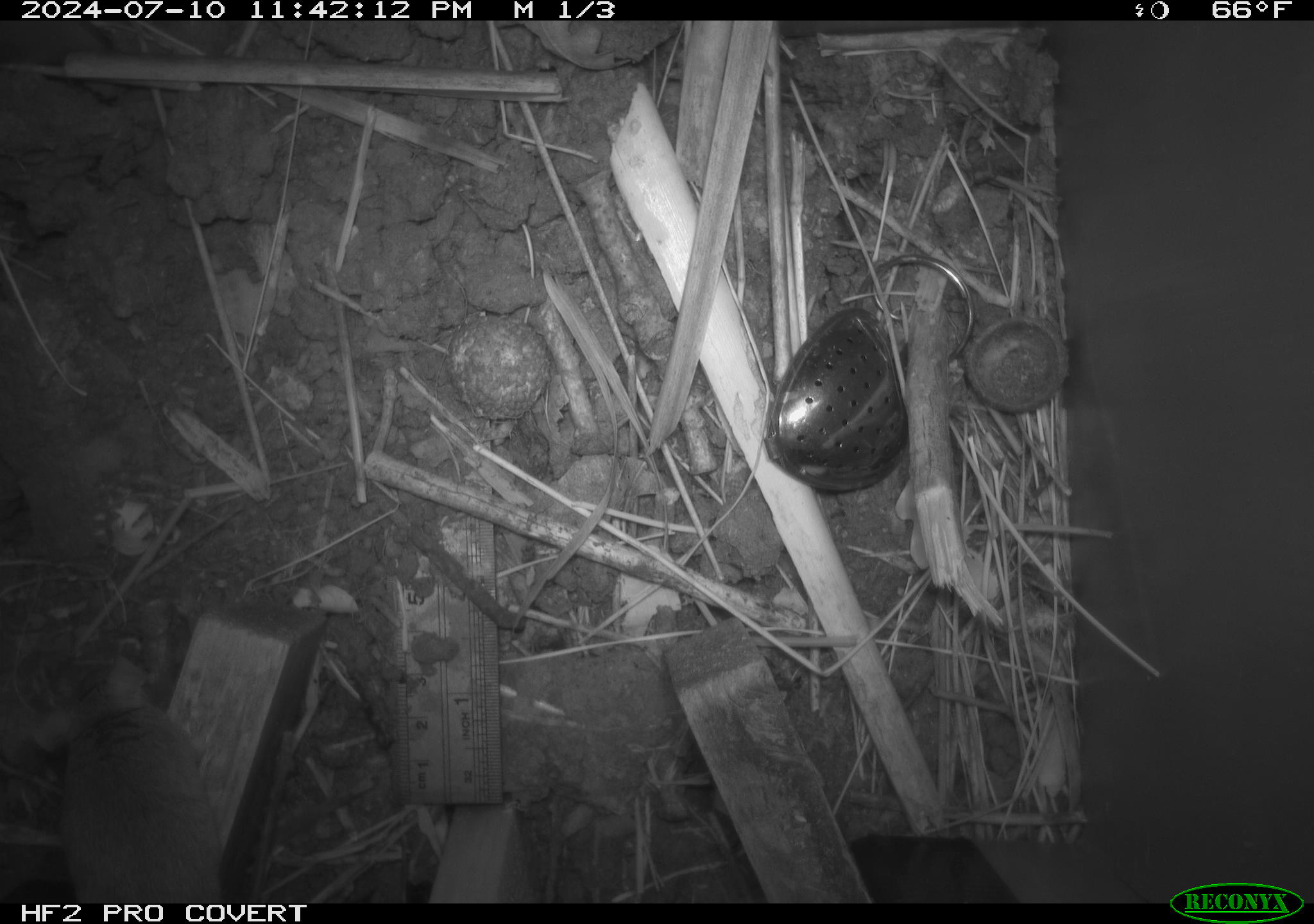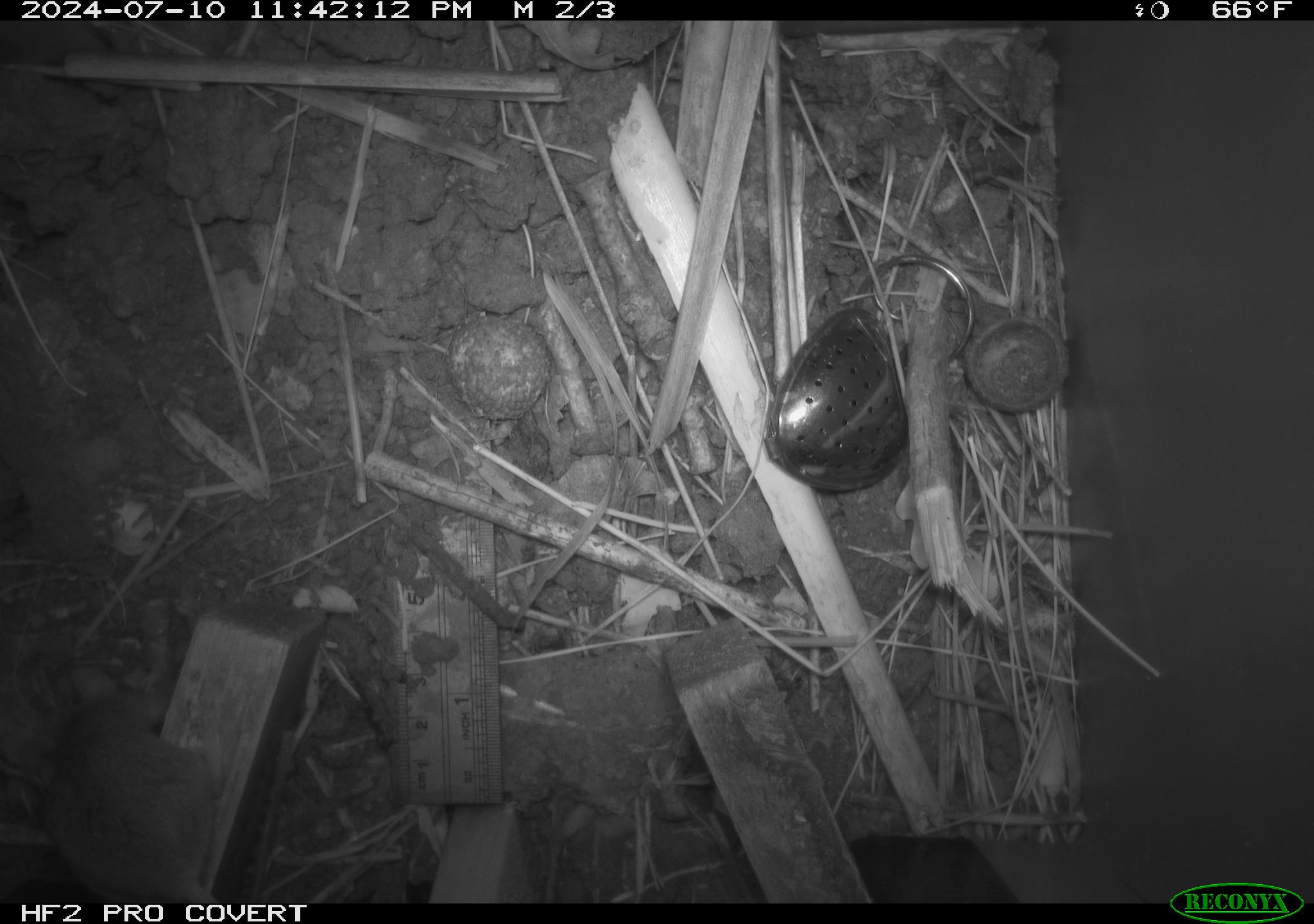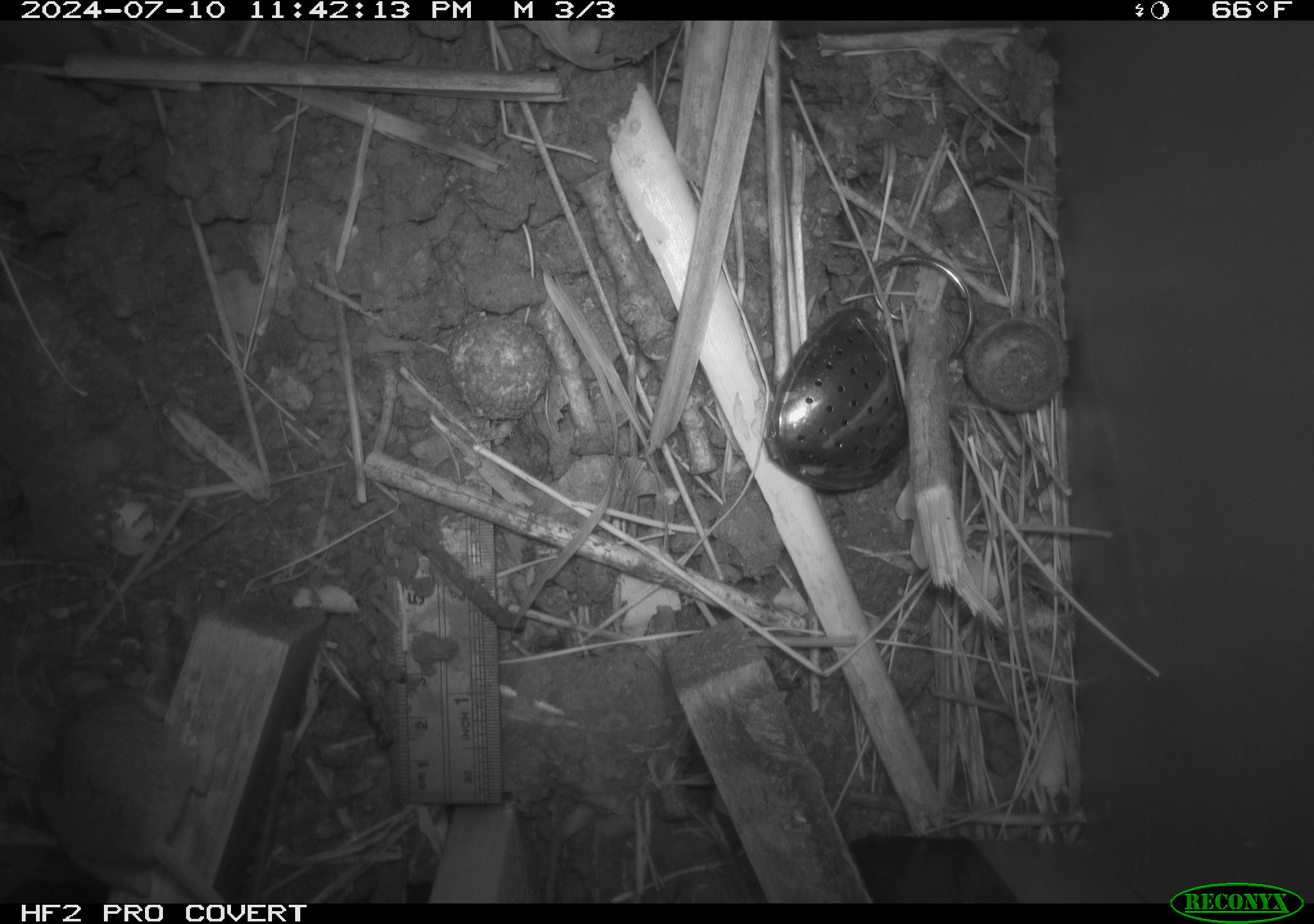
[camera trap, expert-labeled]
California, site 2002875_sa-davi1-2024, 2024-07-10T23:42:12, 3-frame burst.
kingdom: Animalia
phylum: Chordata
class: Mammalia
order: Rodentia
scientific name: Rodentia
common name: mouse species